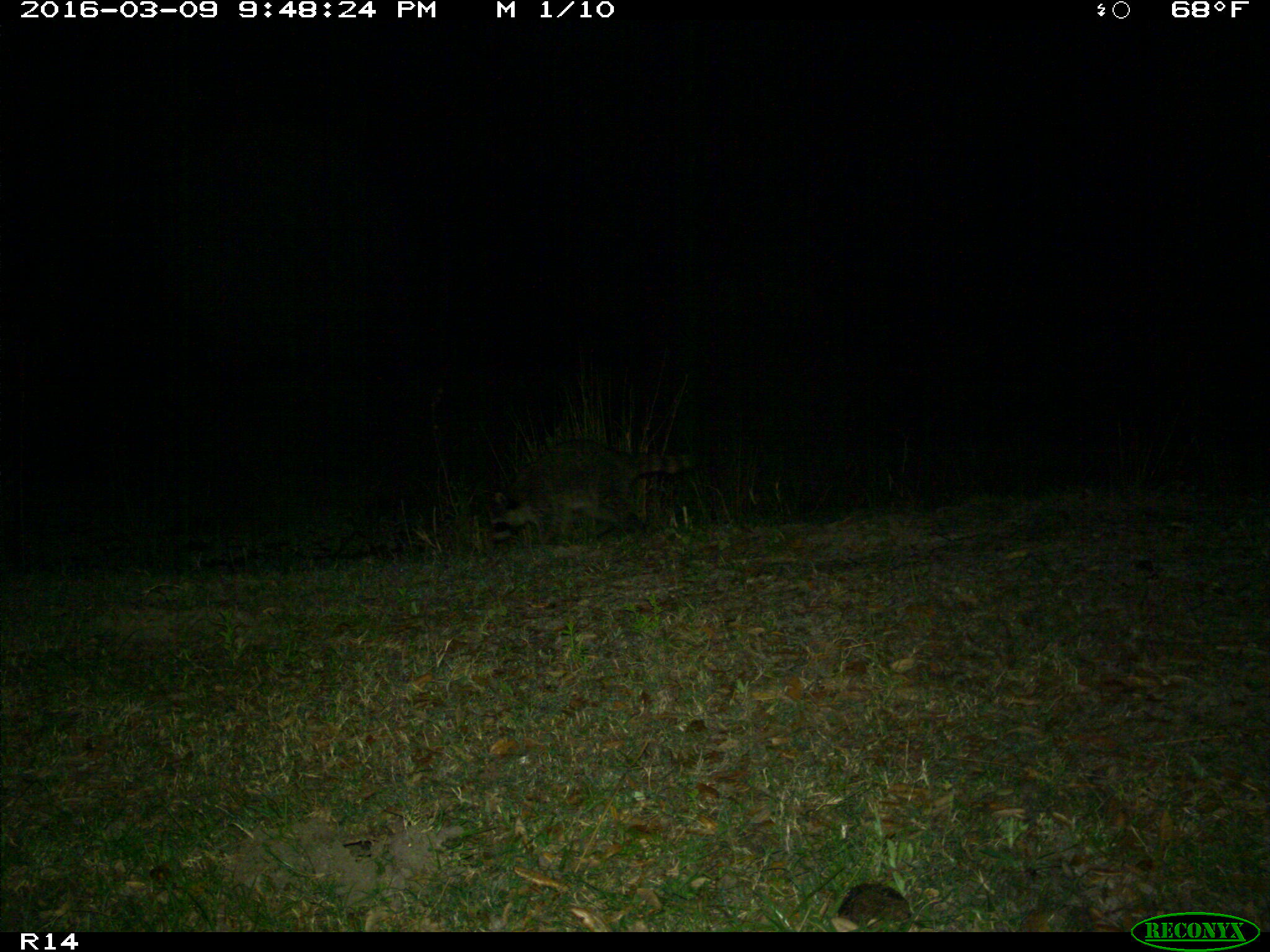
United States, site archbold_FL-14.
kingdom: Animalia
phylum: Chordata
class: Mammalia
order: Carnivora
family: Procyonidae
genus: Procyon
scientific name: Procyon lotor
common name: common raccoon